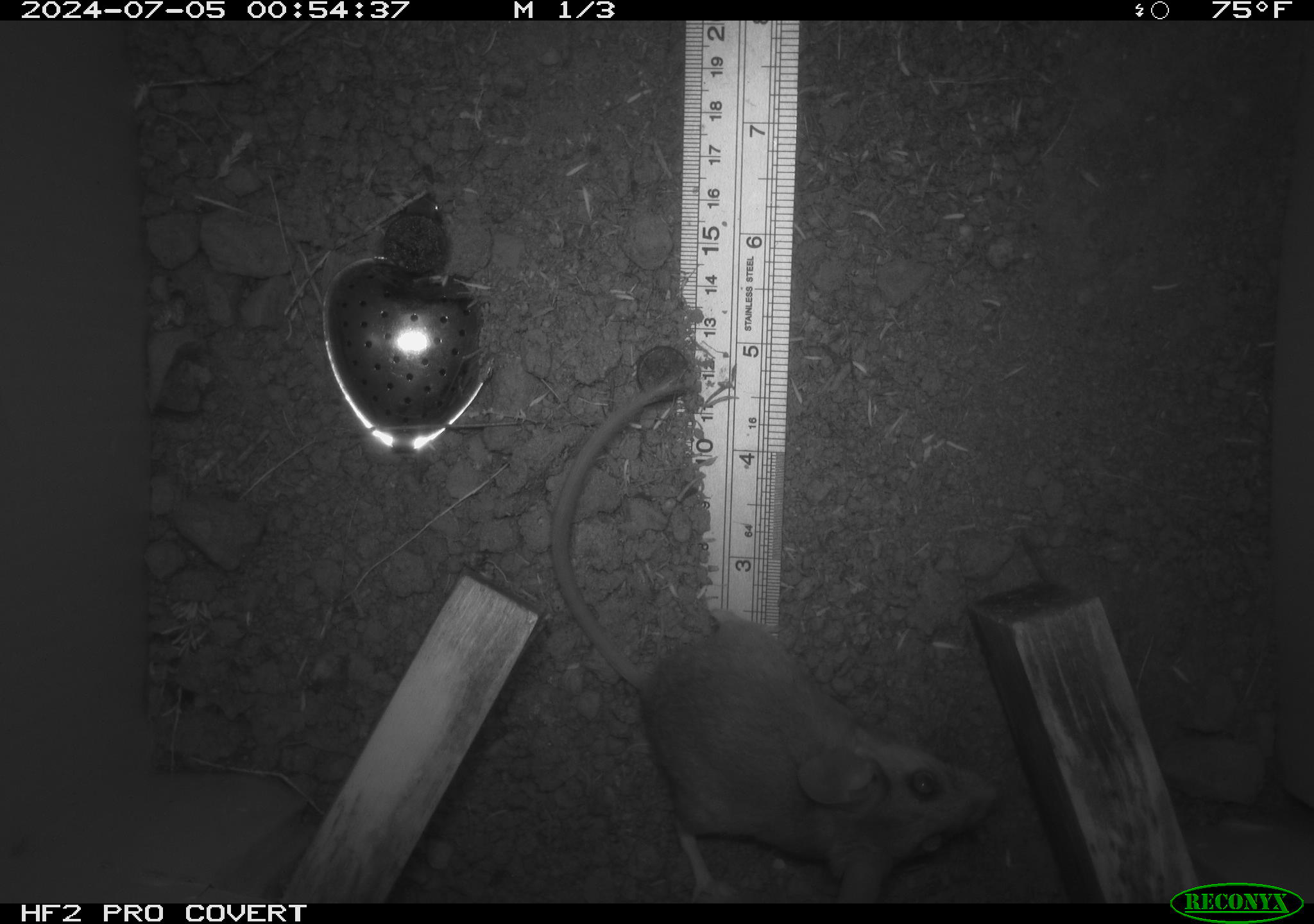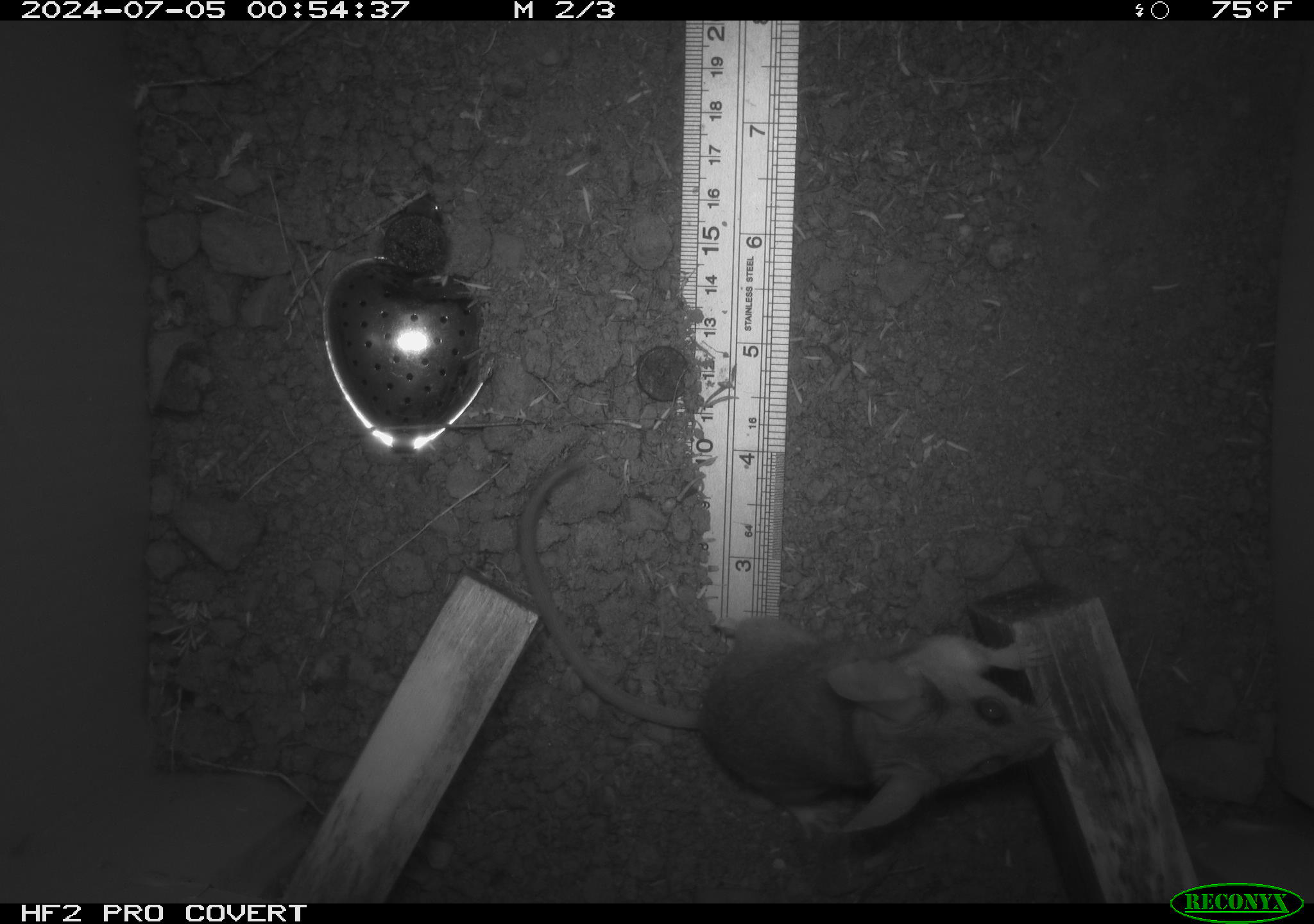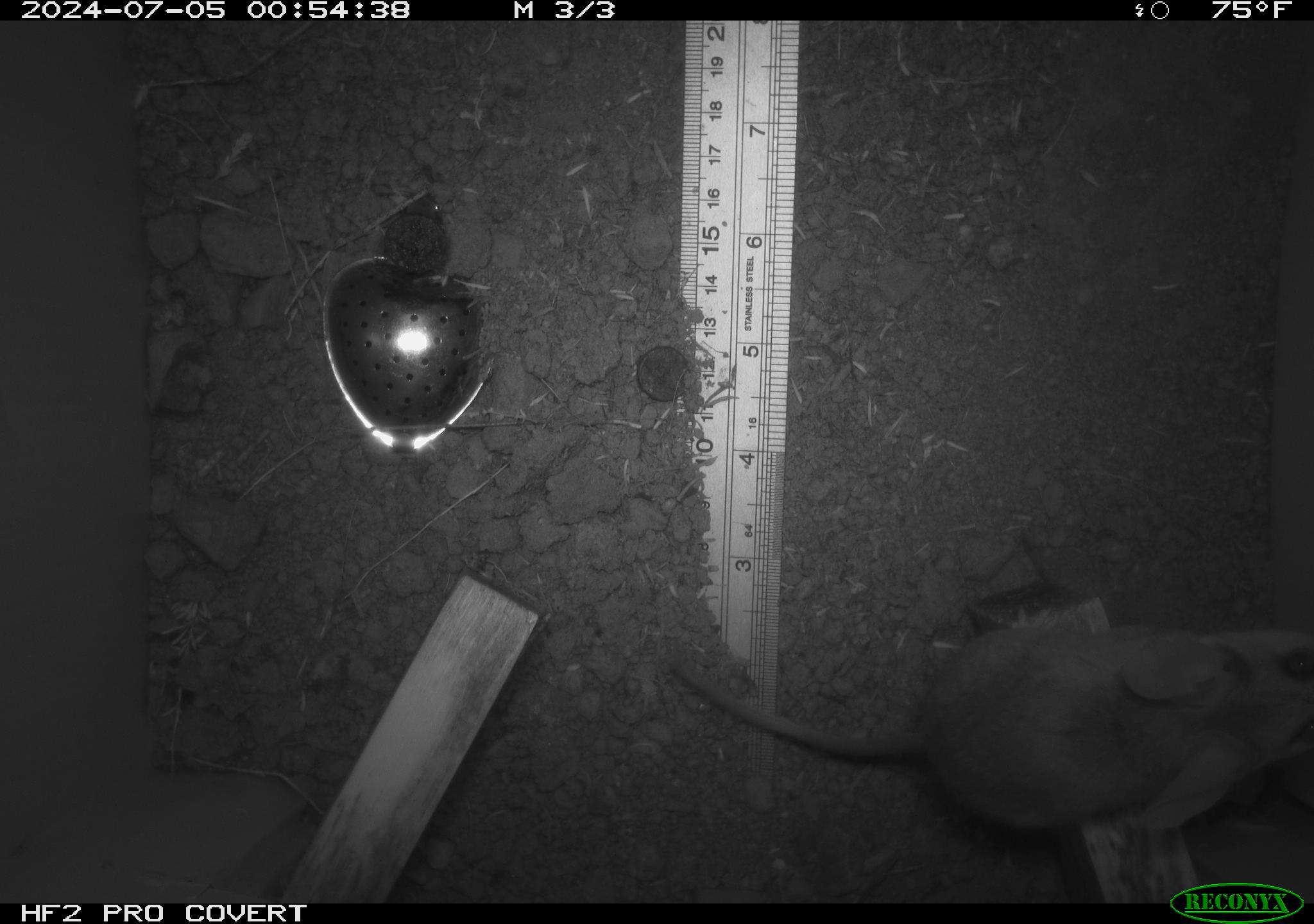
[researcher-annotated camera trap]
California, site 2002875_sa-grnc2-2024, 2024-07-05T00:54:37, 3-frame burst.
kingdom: Animalia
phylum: Chordata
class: Mammalia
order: Rodentia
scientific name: Rodentia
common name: rodent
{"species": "rodent (Rodentia)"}